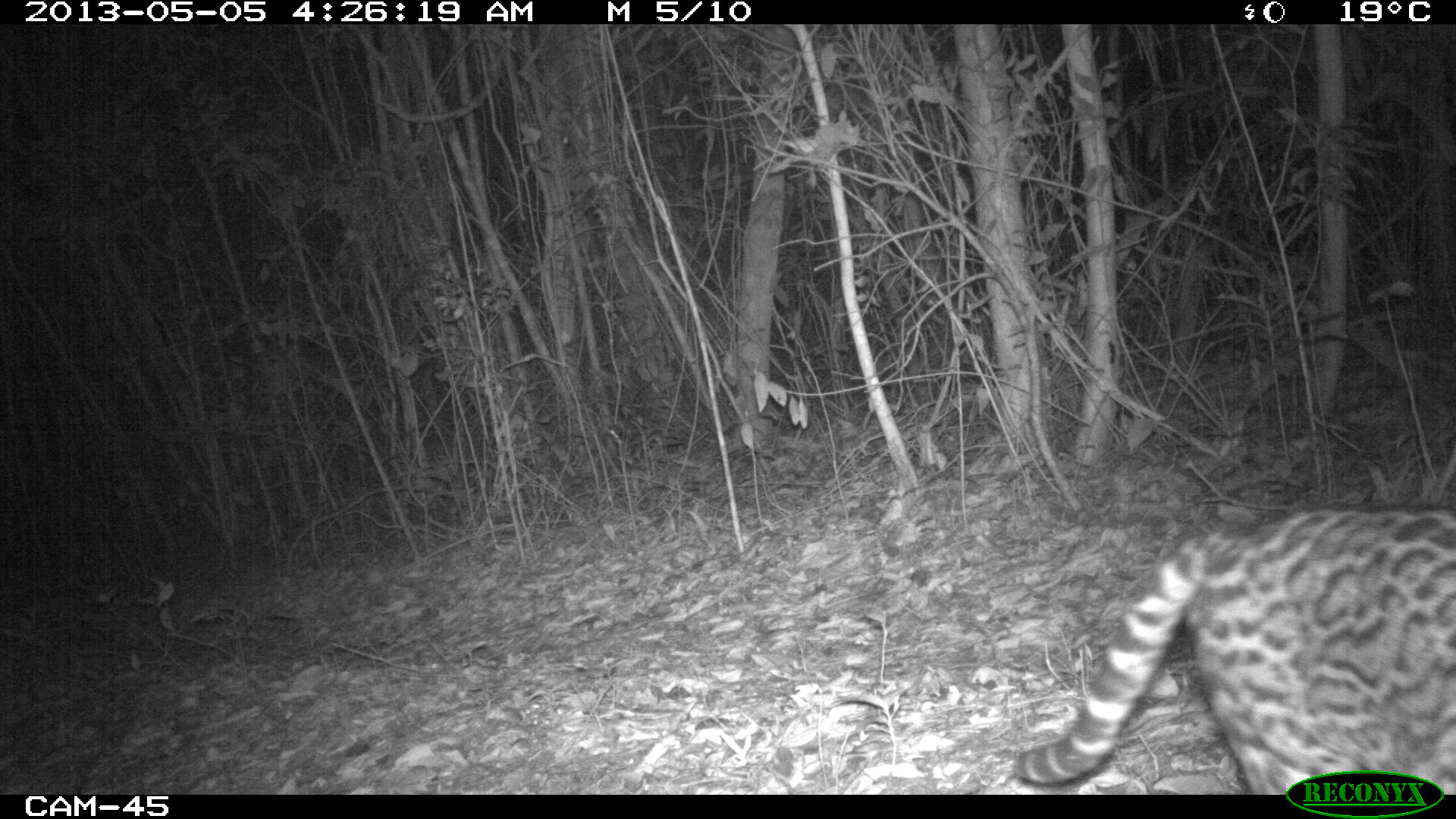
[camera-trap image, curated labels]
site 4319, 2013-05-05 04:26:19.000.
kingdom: Animalia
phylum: Chordata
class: Mammalia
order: Carnivora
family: Felidae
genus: Leopardus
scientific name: Leopardus pardalis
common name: ocelot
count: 1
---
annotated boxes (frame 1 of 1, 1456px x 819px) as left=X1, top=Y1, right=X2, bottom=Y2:
leopardus pardalis: left=1014, top=504, right=1456, bottom=794